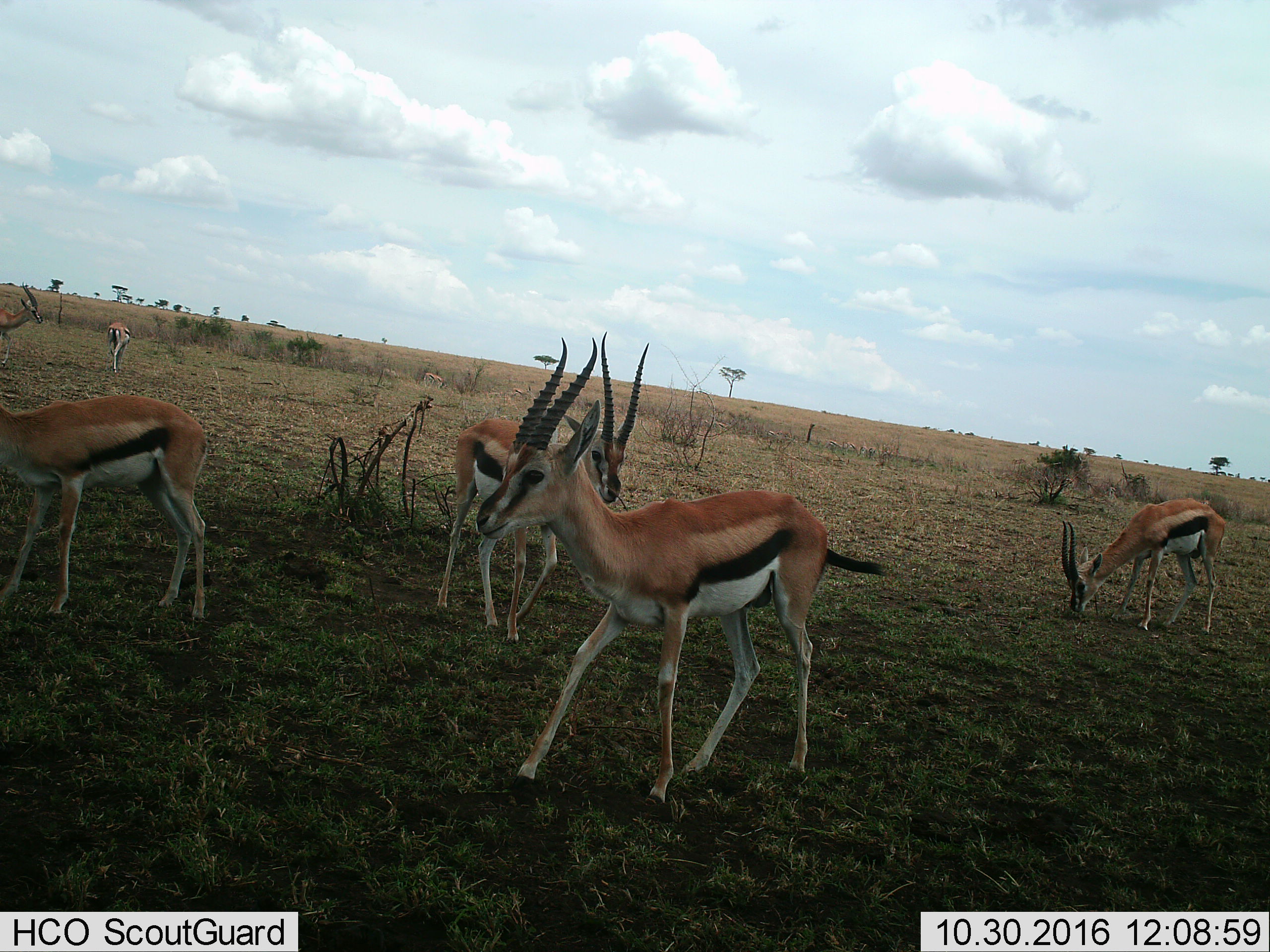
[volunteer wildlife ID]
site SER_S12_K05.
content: unidentified animal